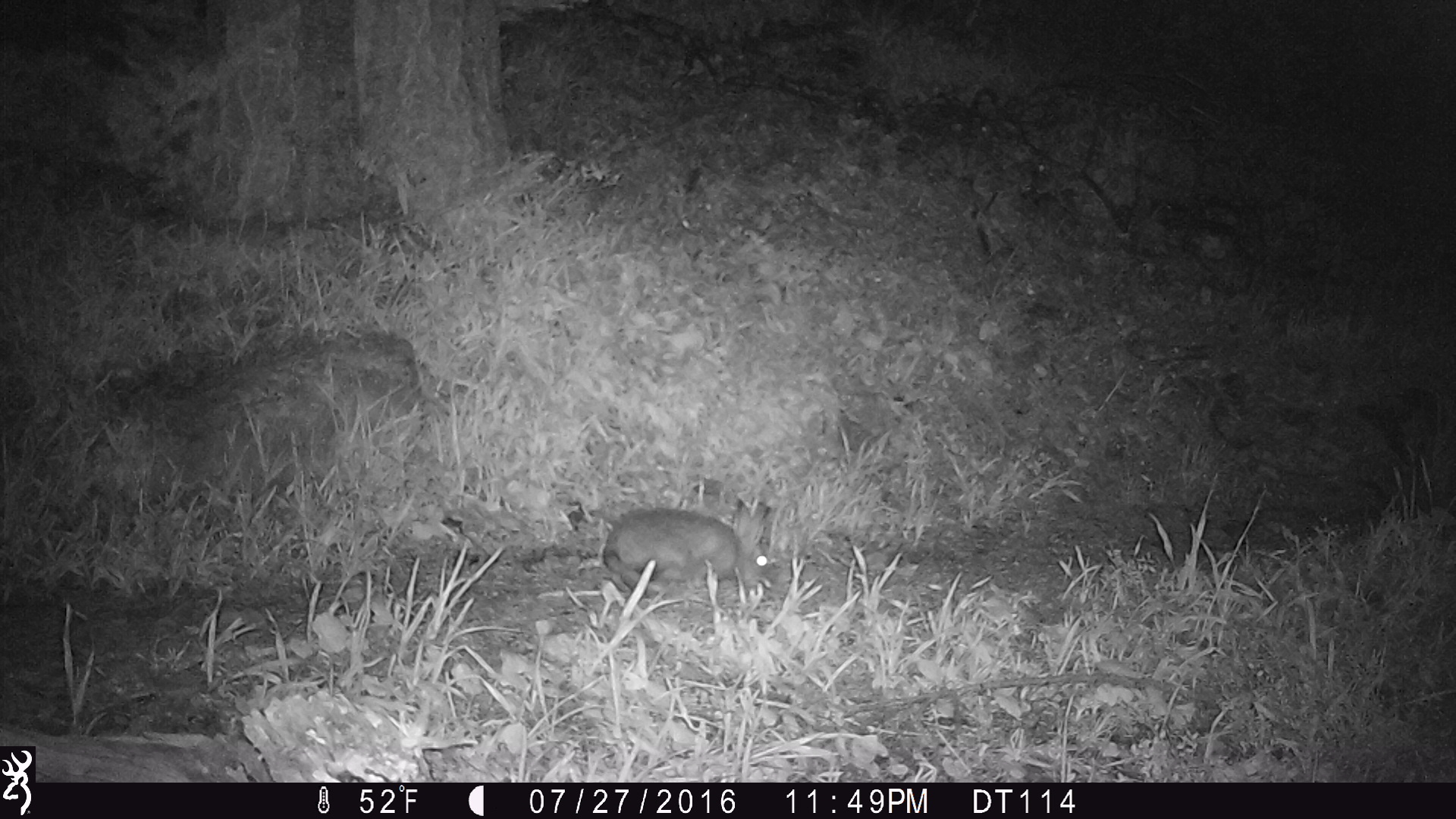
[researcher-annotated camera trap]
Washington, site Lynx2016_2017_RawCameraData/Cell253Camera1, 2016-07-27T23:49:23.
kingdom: Animalia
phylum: Chordata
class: Mammalia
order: Lagomorpha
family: Leporidae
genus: Lepus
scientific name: Lepus americanus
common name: snowshoe hare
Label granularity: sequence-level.